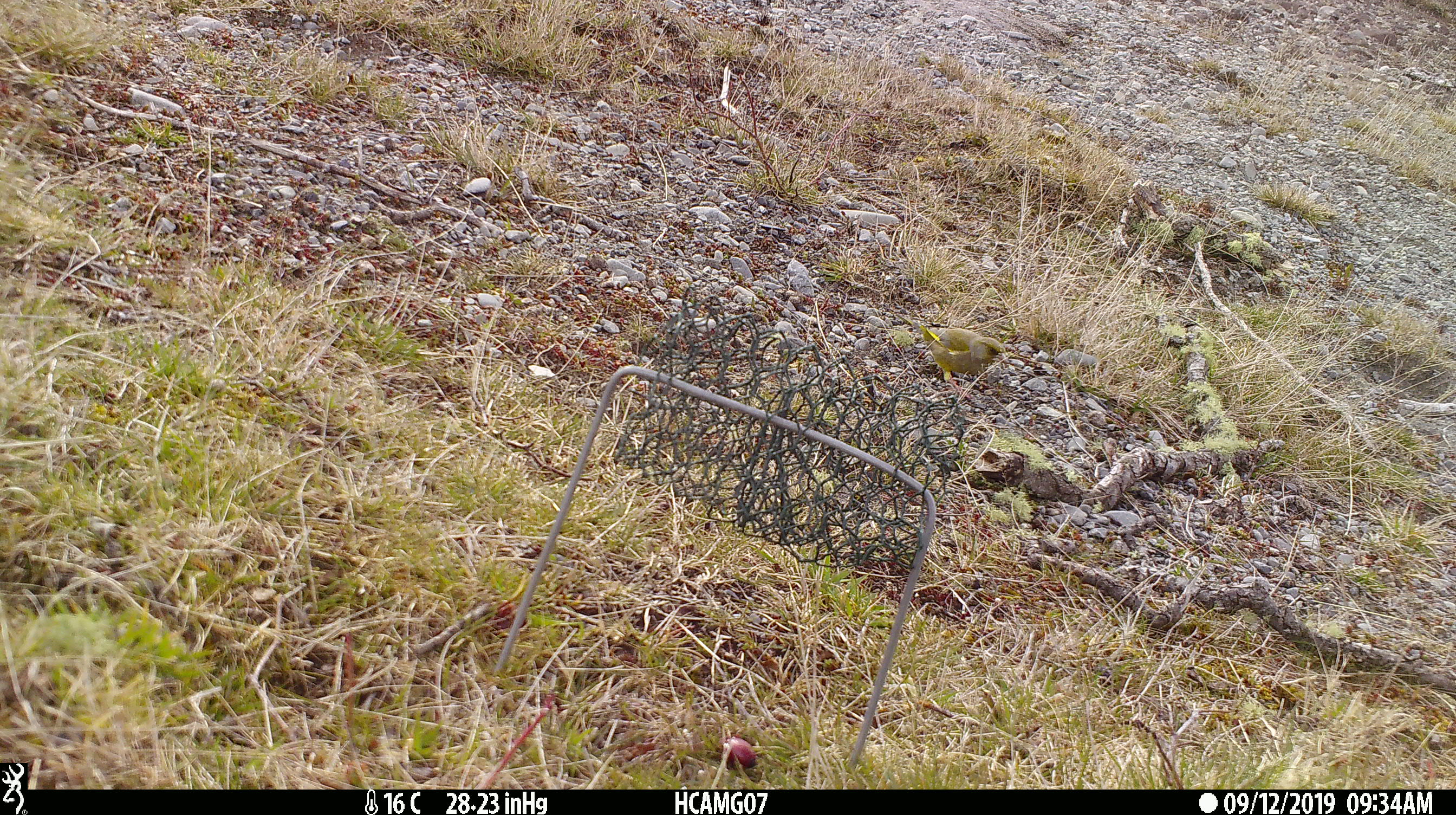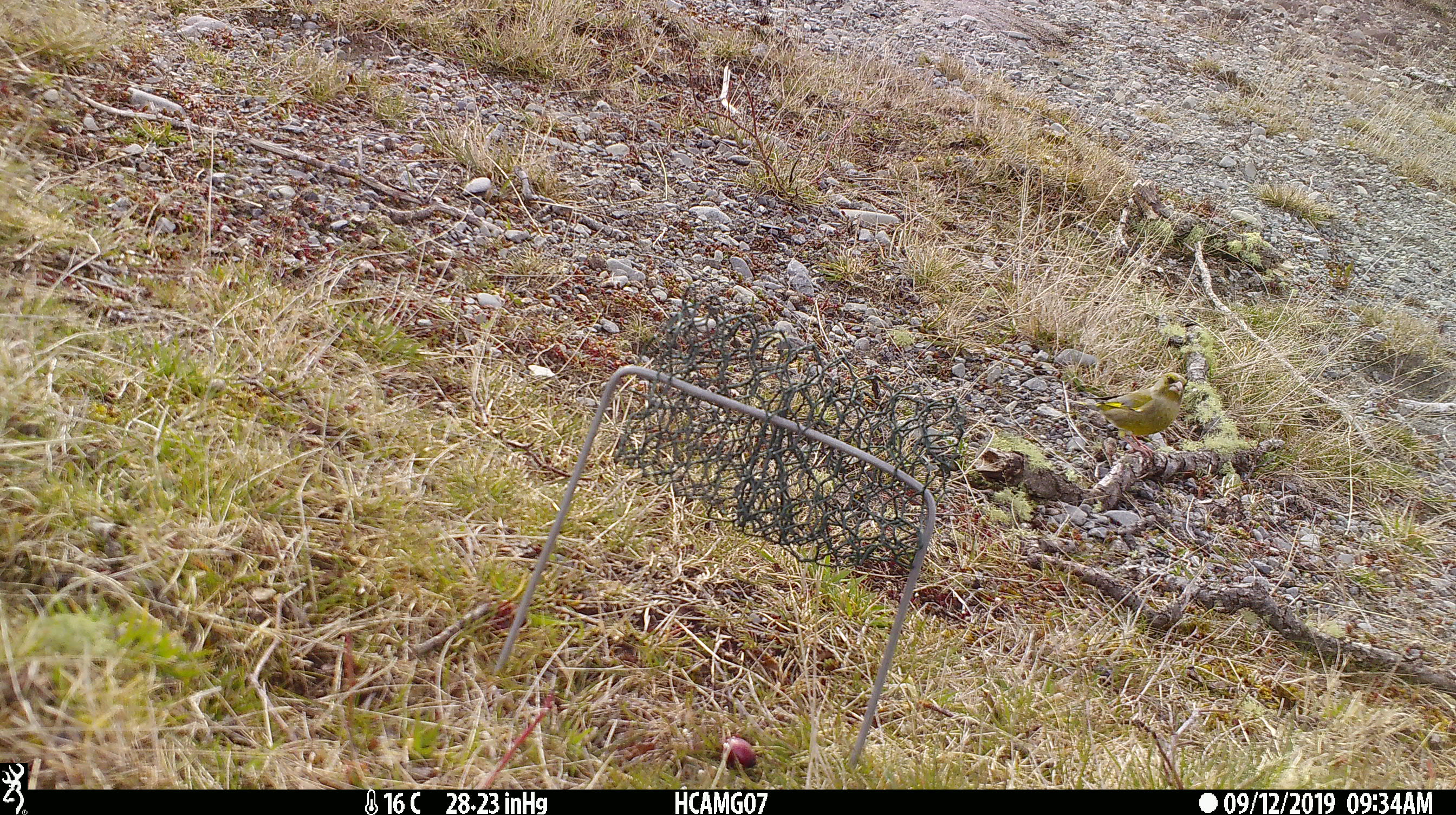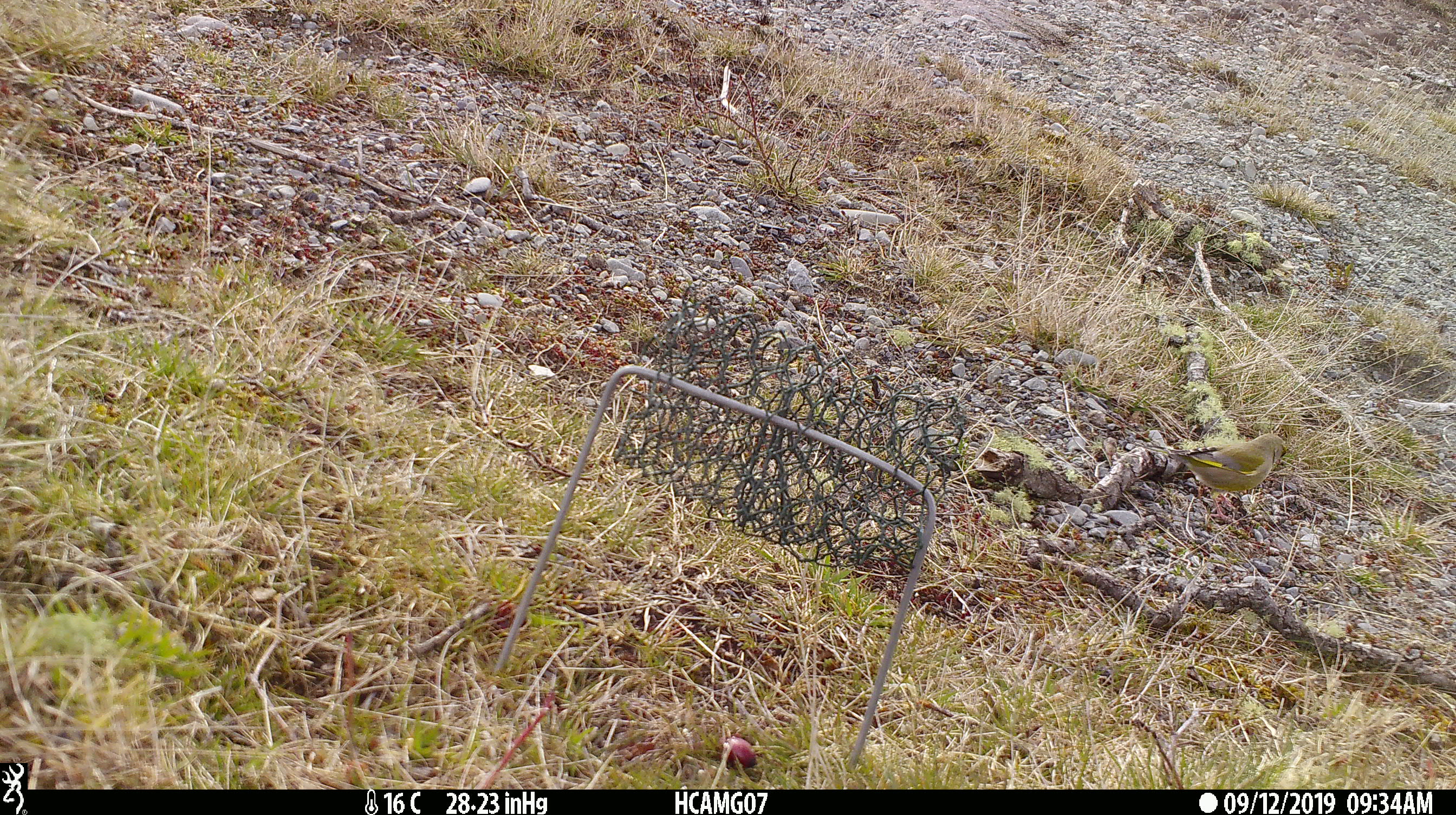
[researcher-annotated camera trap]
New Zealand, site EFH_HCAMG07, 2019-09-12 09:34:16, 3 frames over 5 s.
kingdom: Animalia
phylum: Chordata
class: Aves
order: Passeriformes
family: Fringillidae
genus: Chloris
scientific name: Chloris chloris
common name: greenfinch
Greenfinch (Chloris chloris).